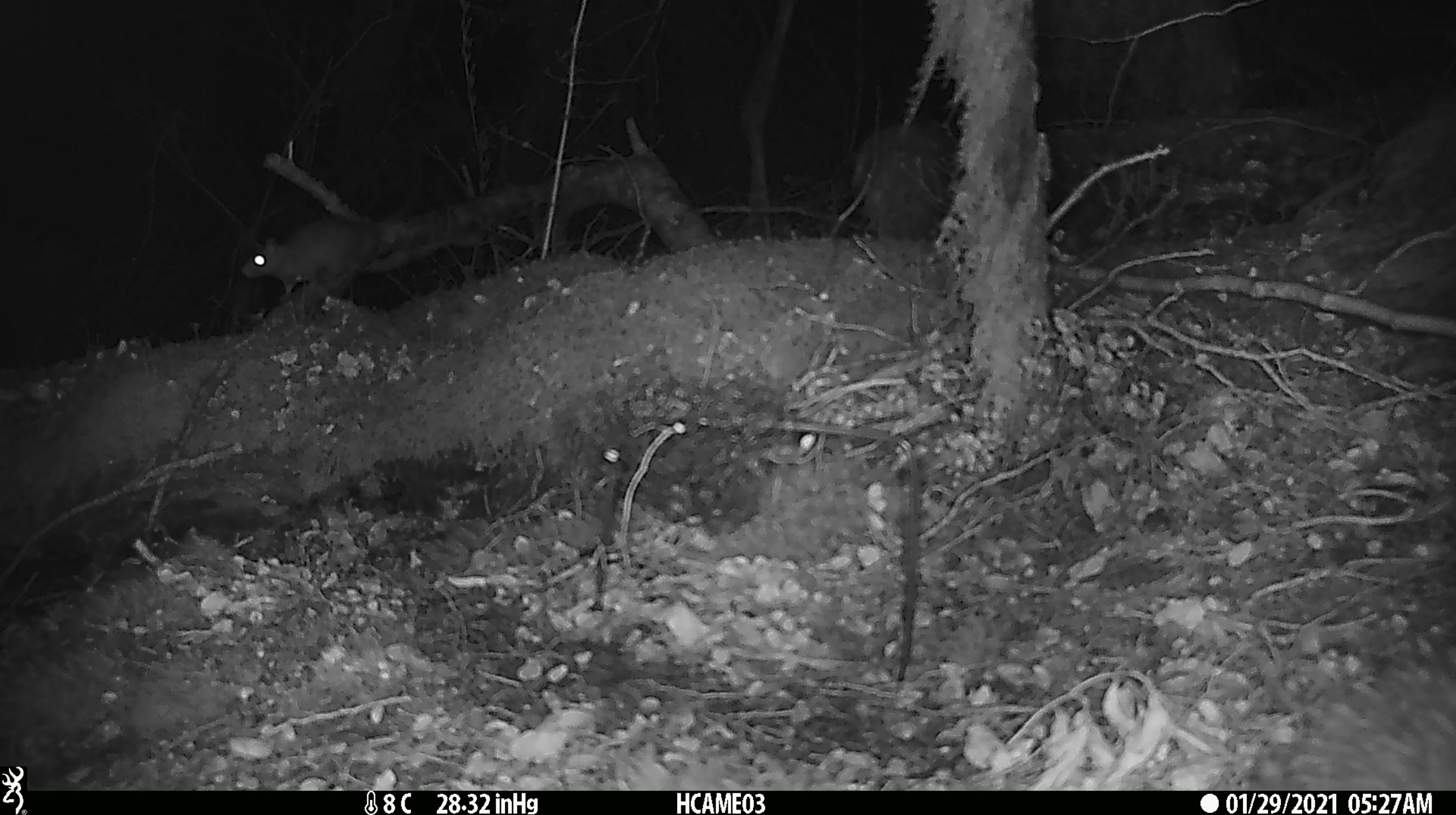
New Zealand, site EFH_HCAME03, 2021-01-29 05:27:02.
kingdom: Animalia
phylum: Chordata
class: Mammalia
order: Rodentia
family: Muridae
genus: Rattus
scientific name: Rattus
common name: rat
Rat (Rattus).